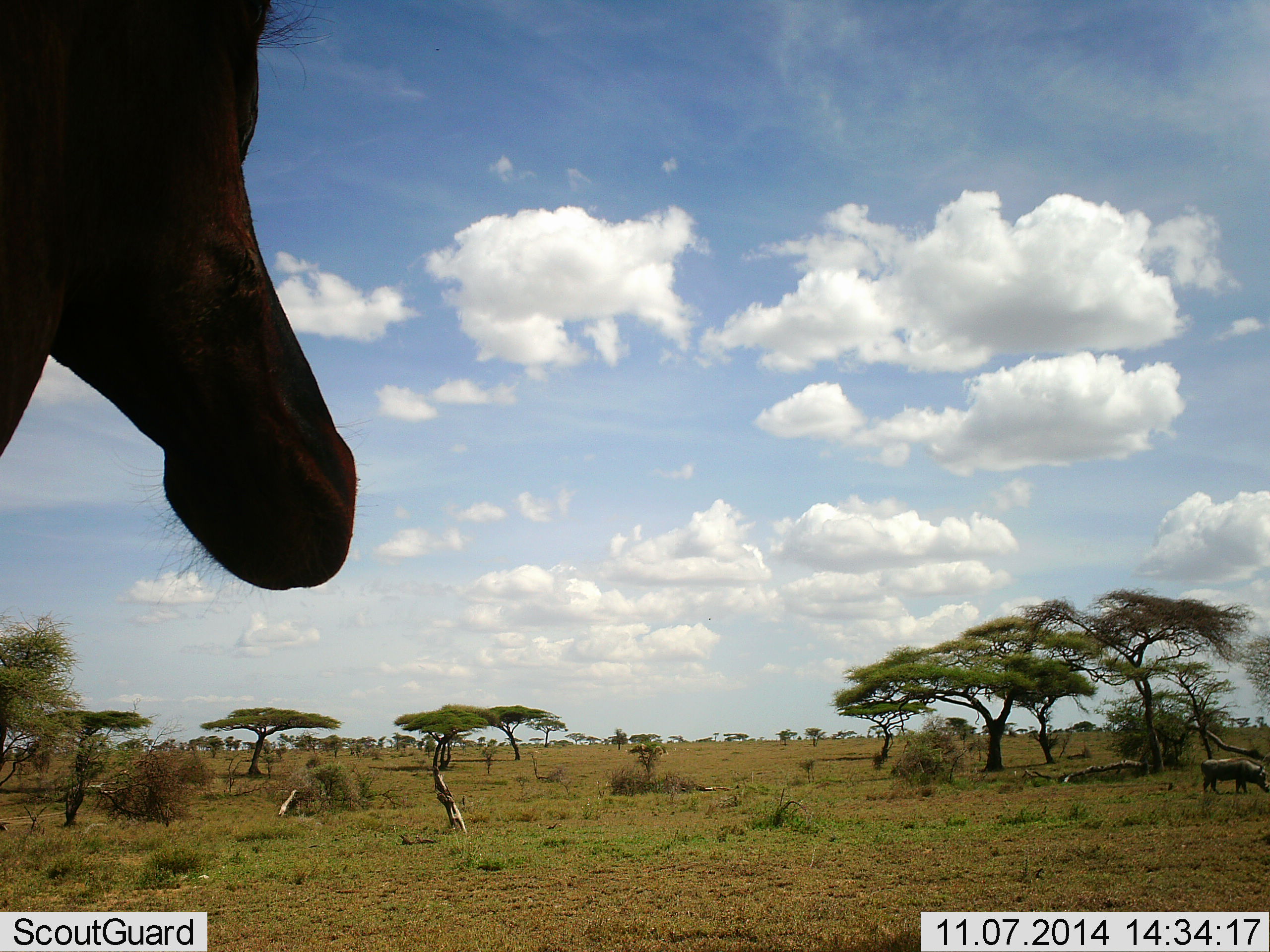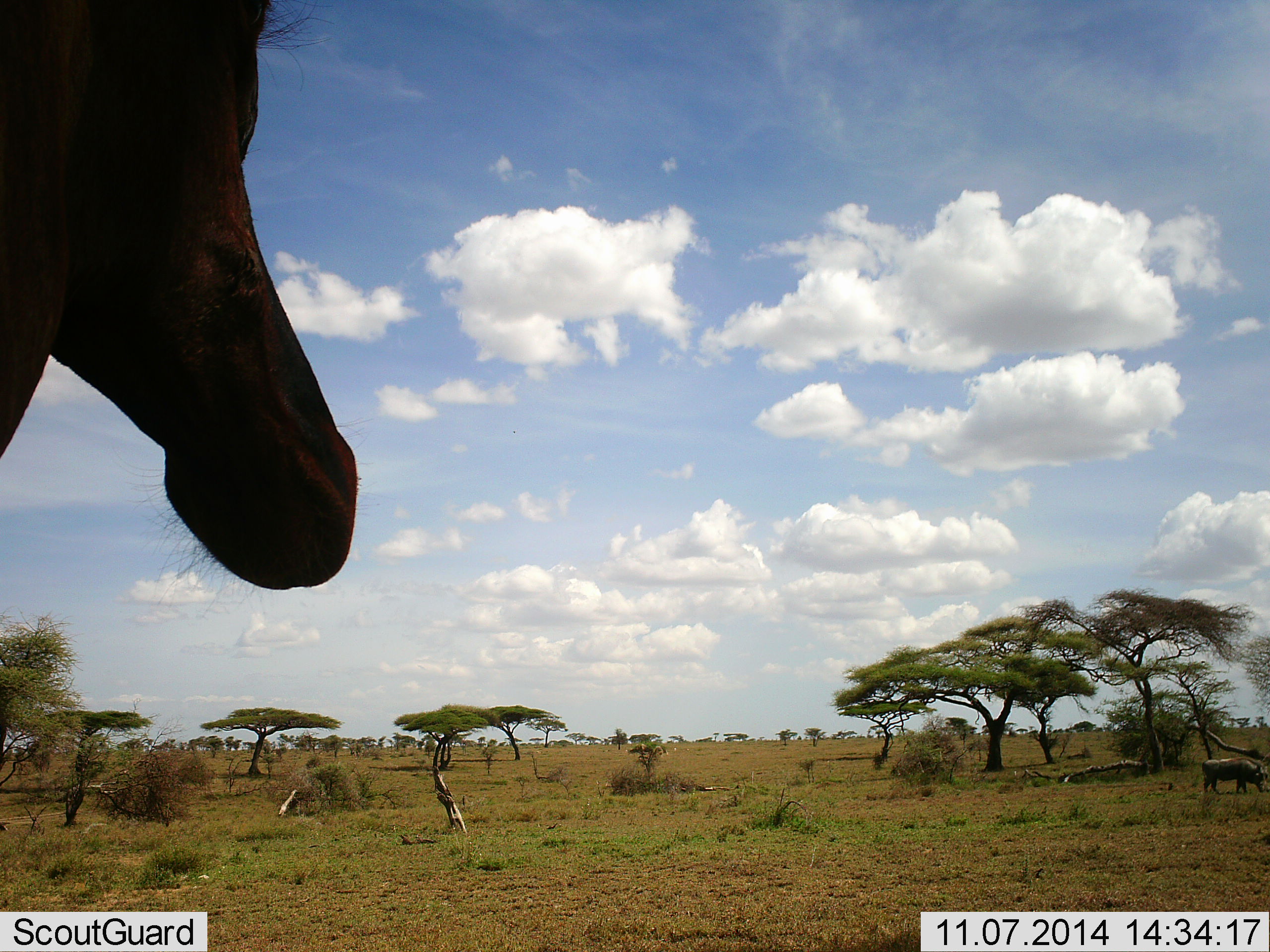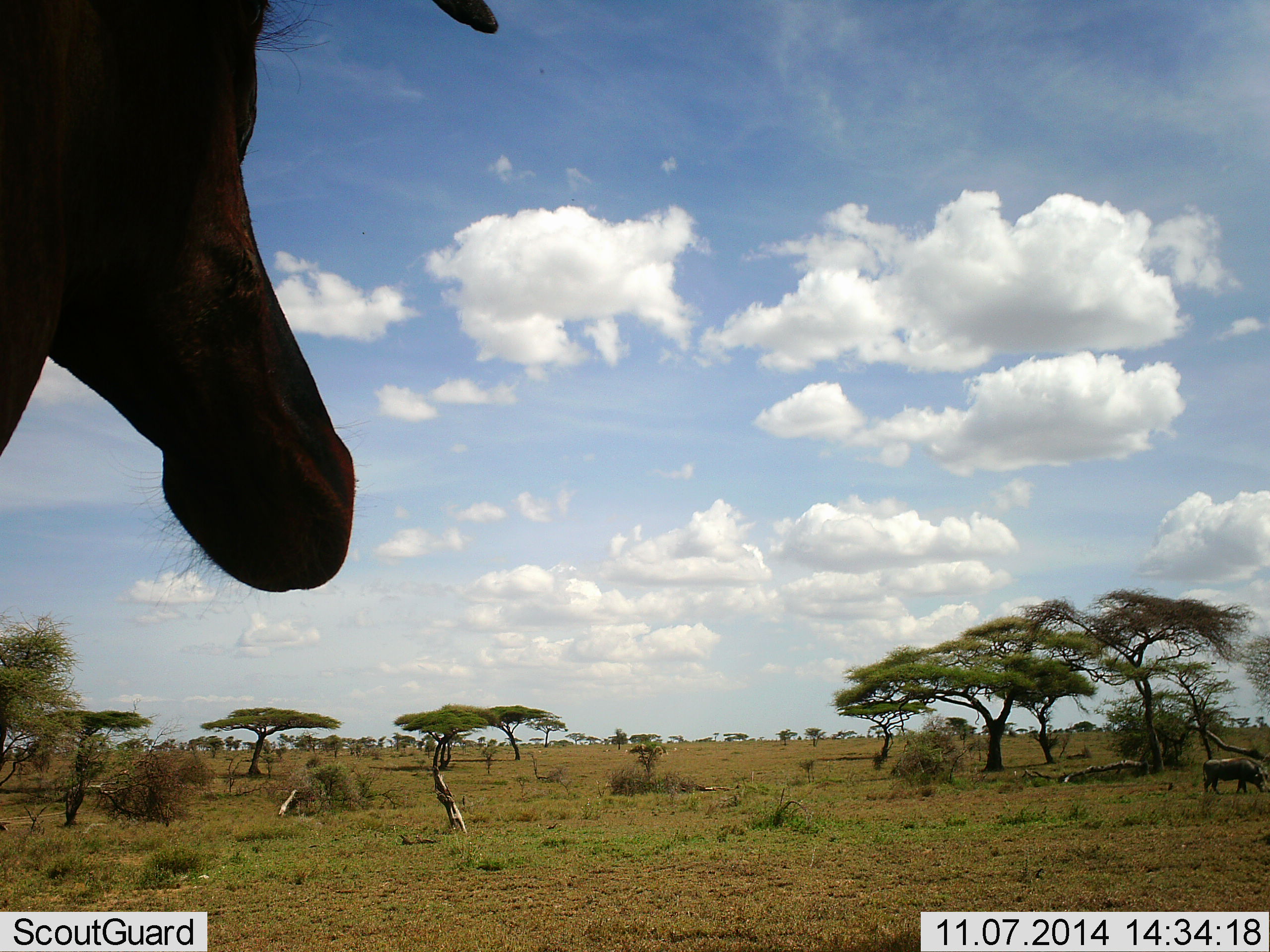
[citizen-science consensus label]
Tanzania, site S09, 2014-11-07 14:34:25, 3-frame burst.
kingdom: Animalia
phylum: Chordata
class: Mammalia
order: Artiodactyla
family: Bovidae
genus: Damaliscus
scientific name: Damaliscus lunatus jimela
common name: topi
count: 1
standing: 92%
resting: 0%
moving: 0%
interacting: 0%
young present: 0%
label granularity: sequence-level